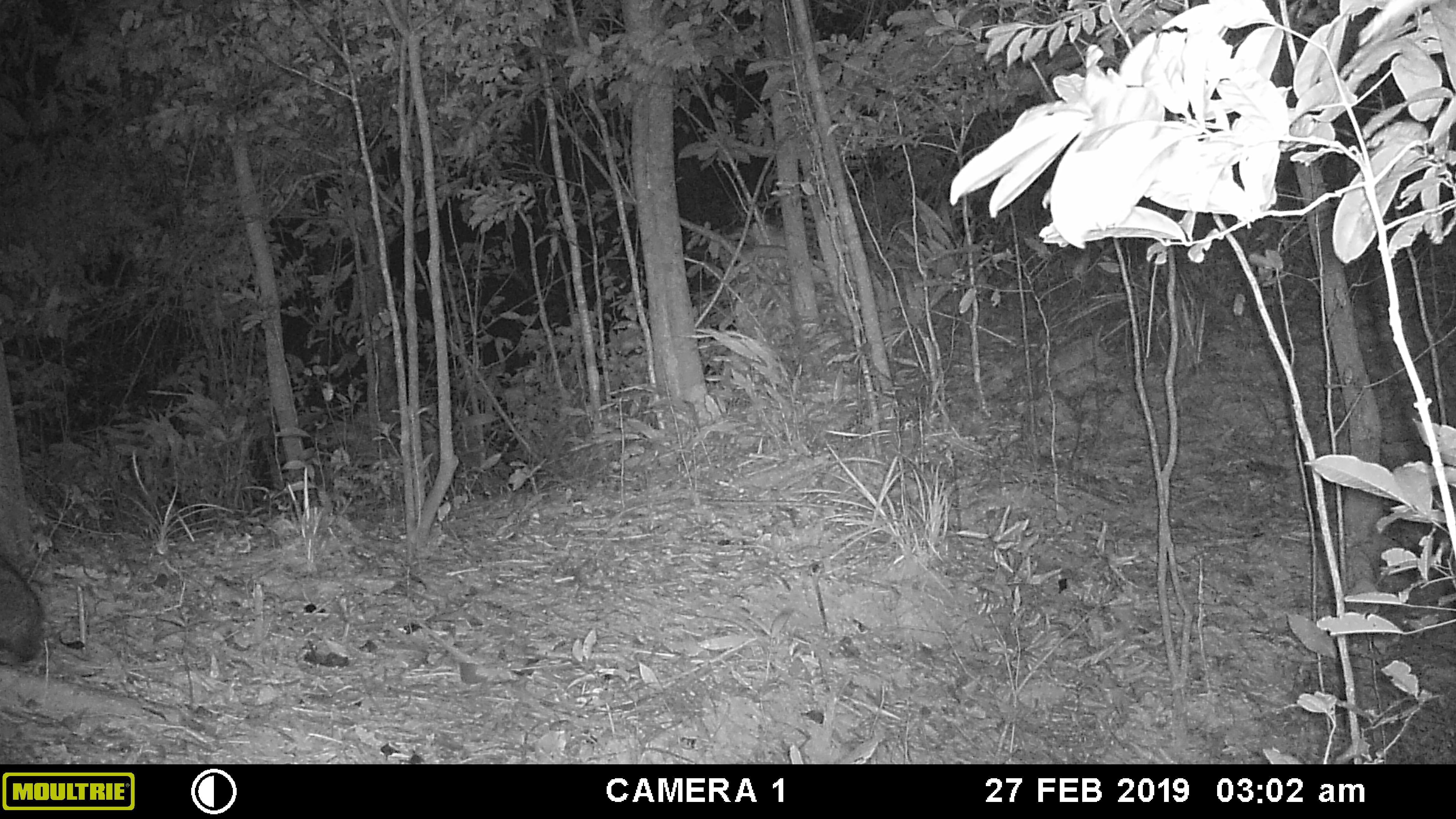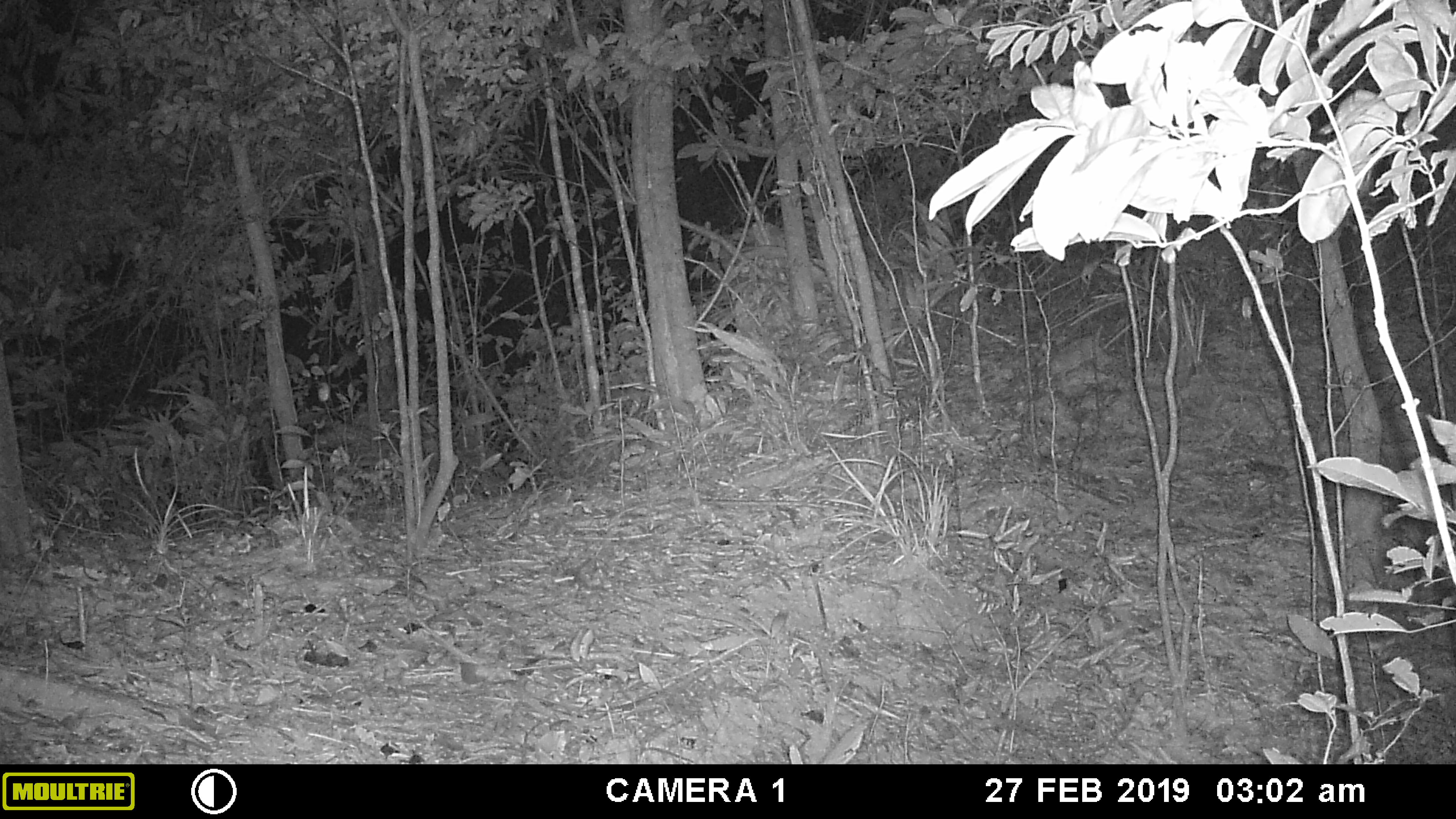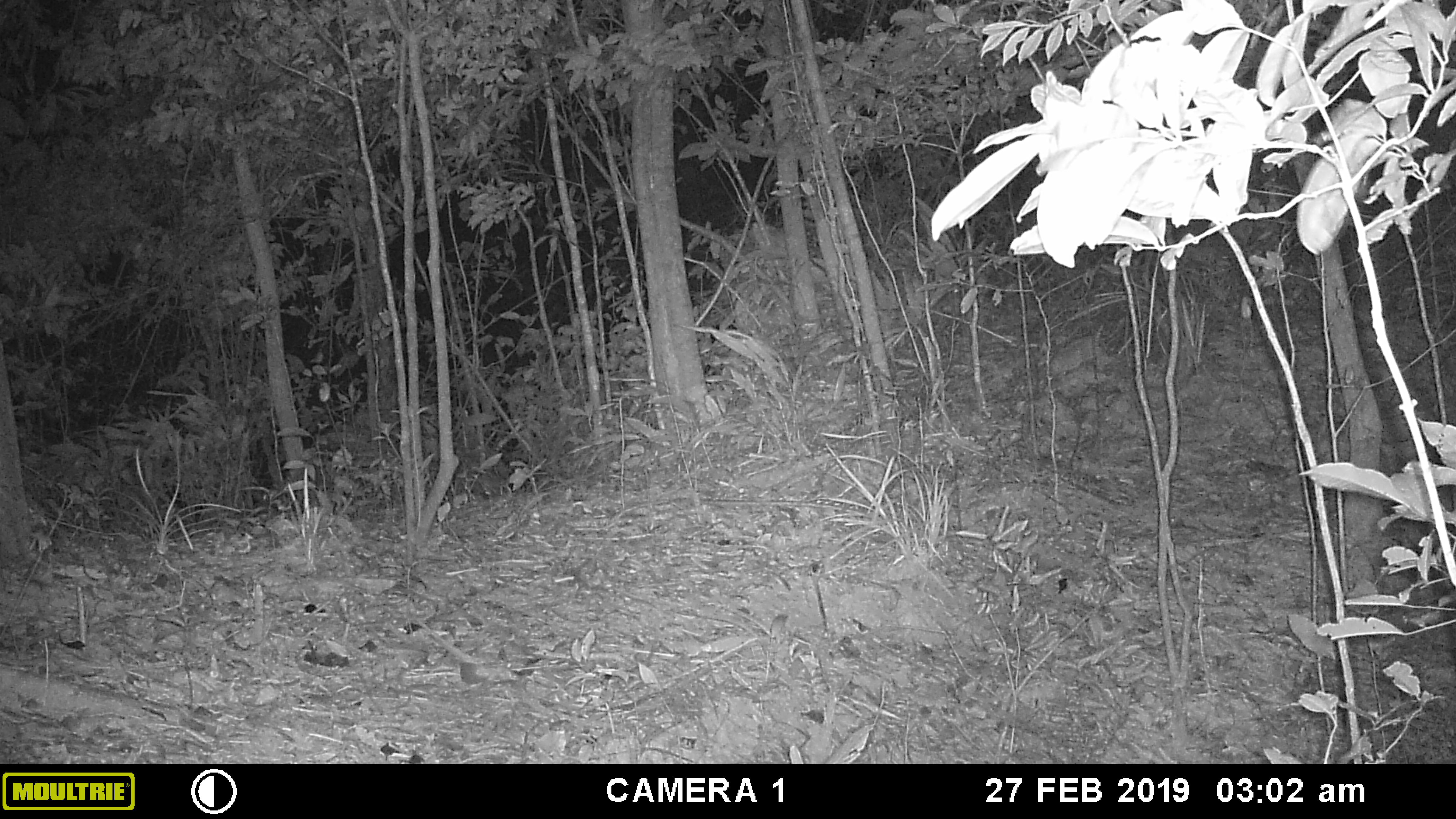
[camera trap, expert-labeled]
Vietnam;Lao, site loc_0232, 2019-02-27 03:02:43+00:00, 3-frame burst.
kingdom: Animalia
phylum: Chordata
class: Mammalia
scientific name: Mammalia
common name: mammal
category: unidentified small mammal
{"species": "unidentified small mammal (mammal) (Mammalia)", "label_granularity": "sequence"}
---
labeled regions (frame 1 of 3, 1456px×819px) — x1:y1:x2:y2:
unidentified small mammal: 0:554:44:665